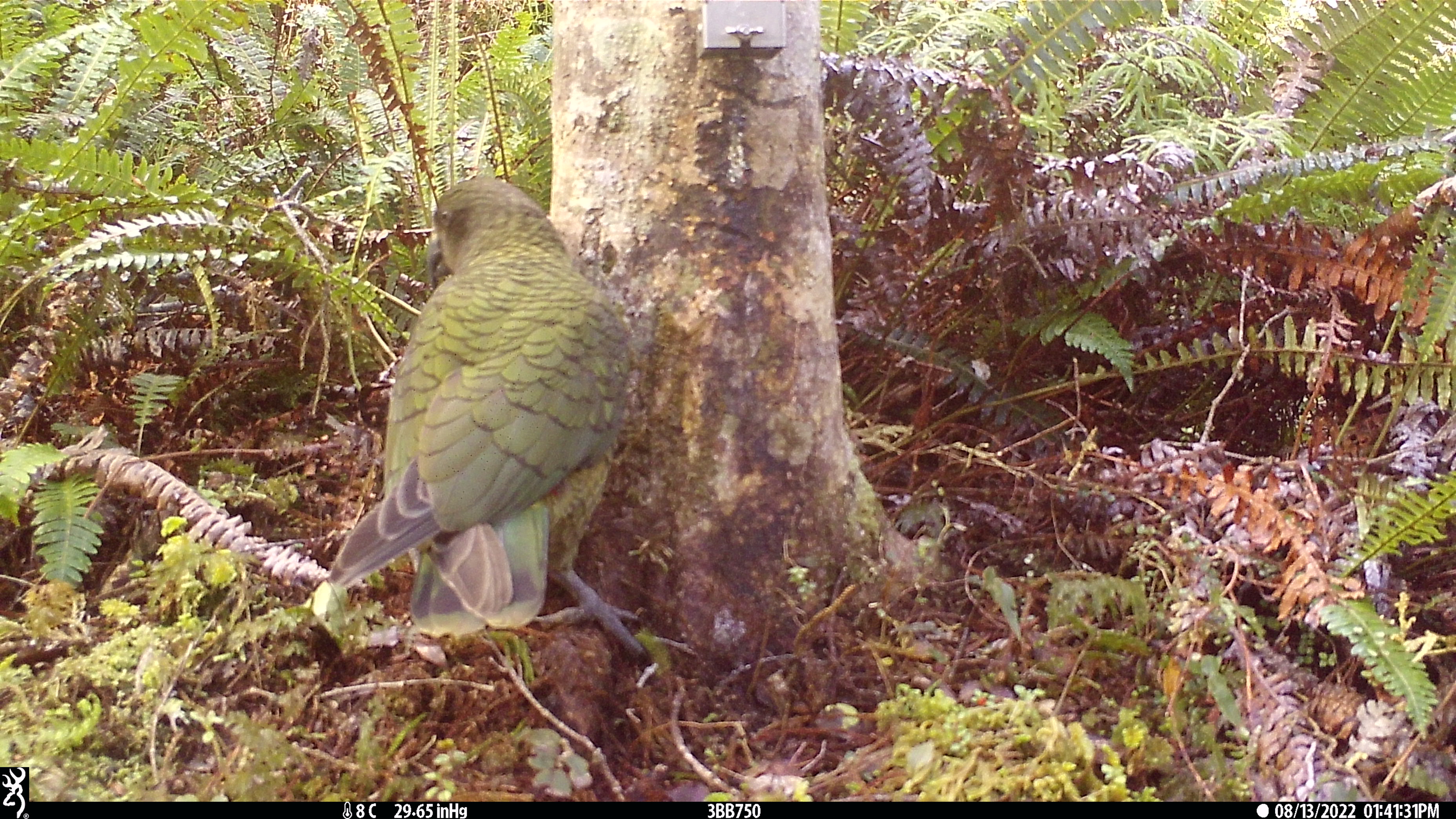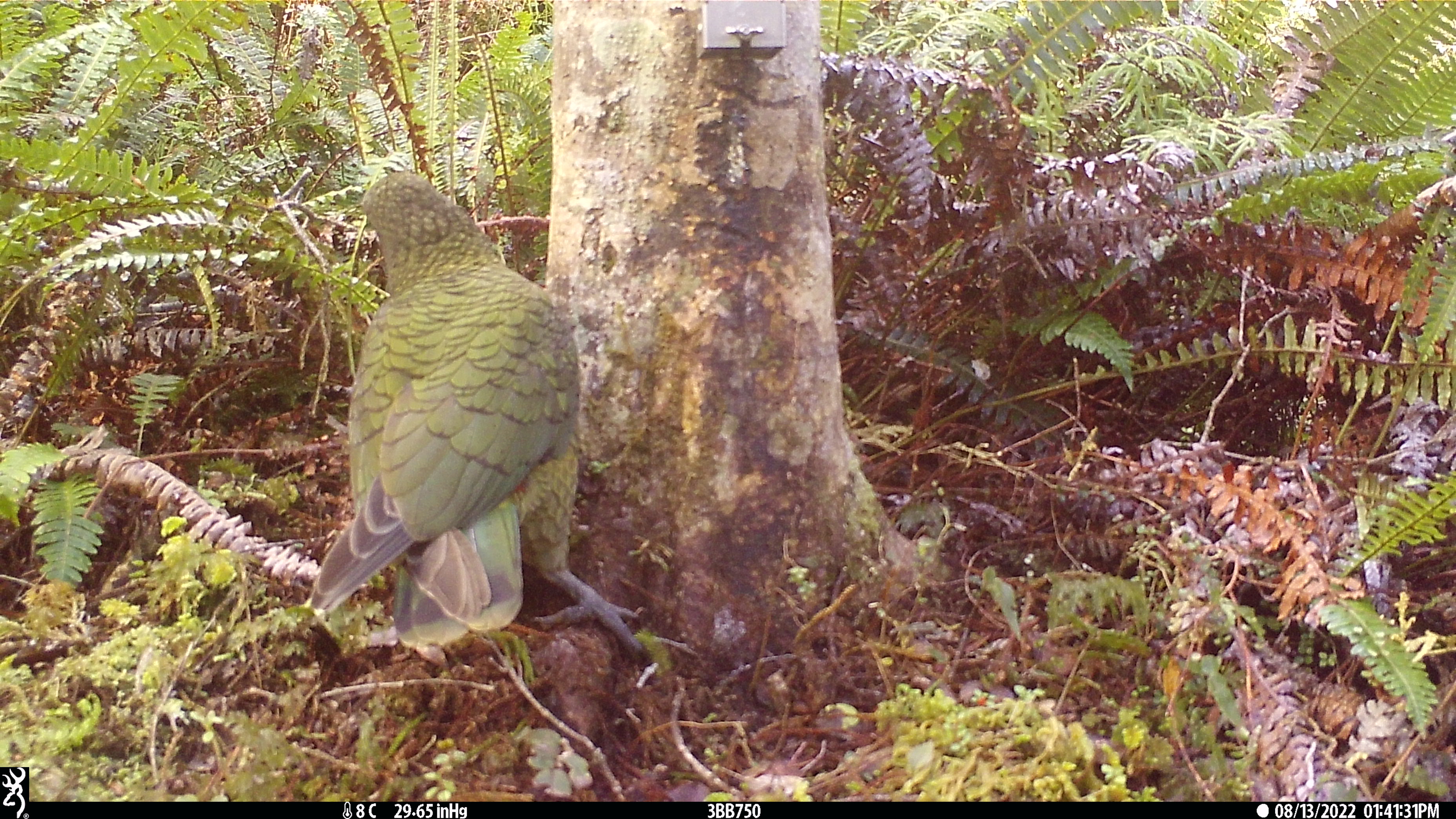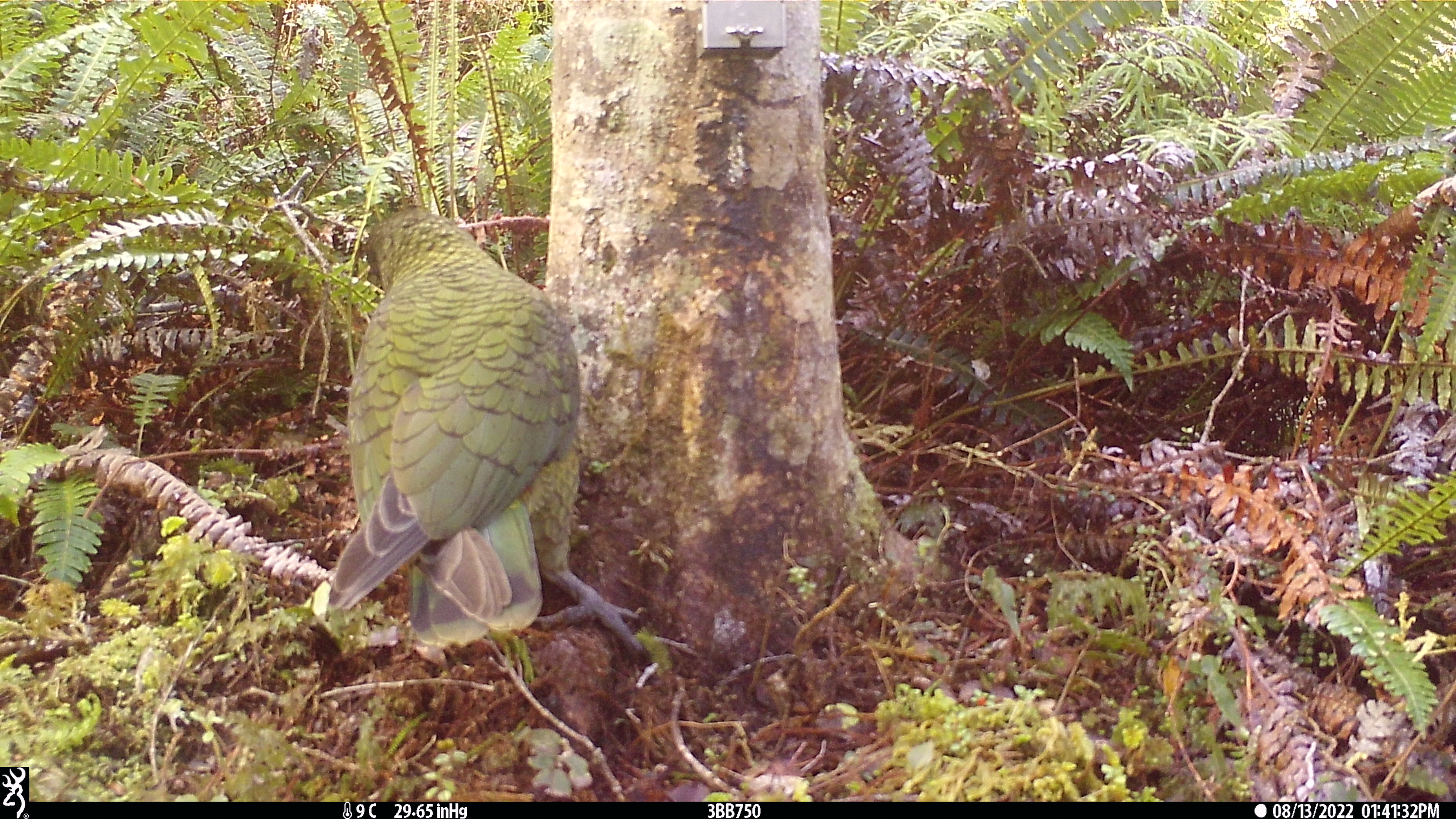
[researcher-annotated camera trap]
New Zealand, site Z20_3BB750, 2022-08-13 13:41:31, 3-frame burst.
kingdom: Animalia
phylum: Chordata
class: Aves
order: Psittaciformes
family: Strigopidae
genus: Nestor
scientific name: Nestor notabilis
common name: kea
Kea (Nestor notabilis).